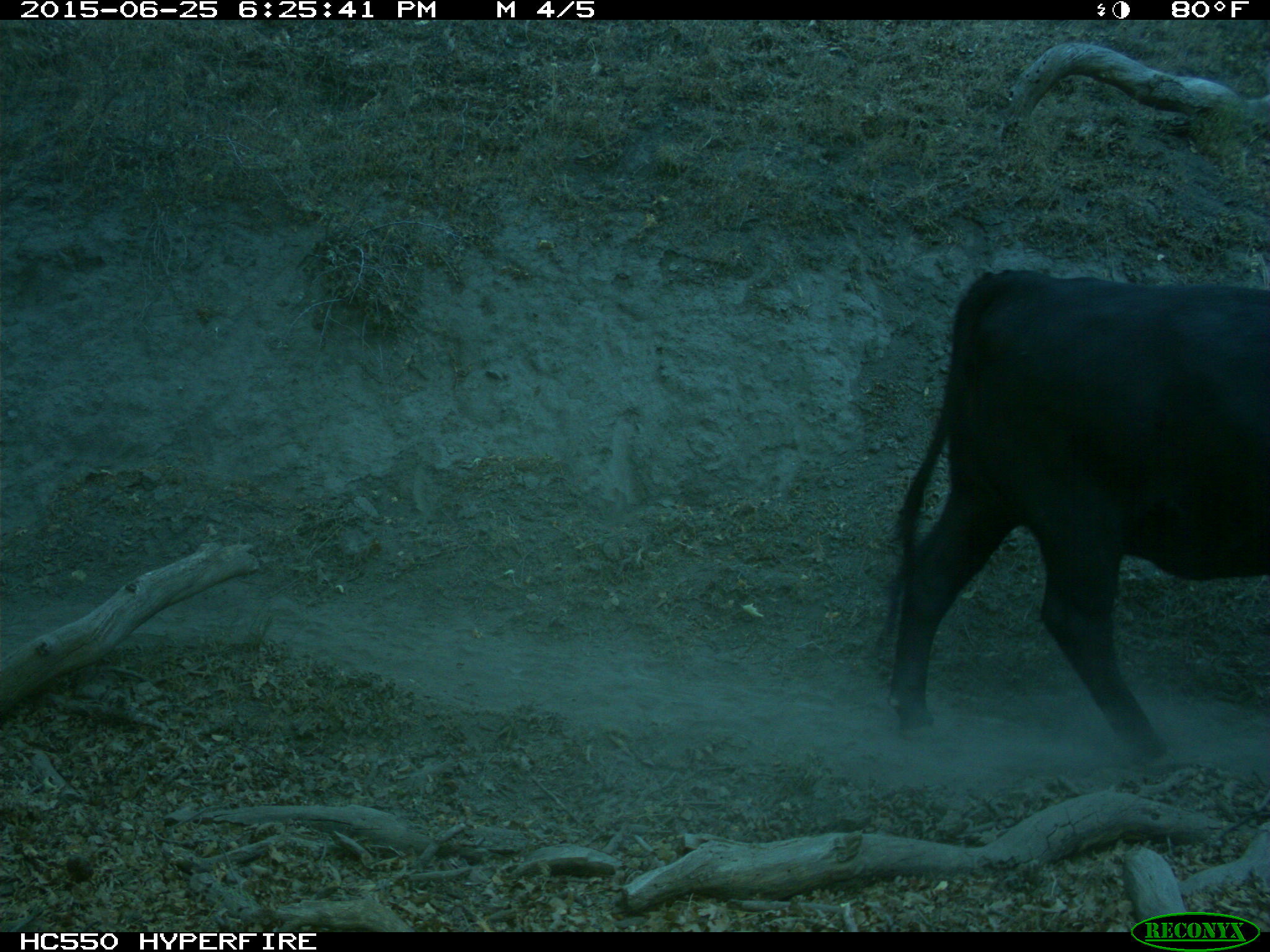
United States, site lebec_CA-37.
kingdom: Animalia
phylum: Chordata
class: Mammalia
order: Artiodactyla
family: Bovidae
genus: Bos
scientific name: Bos taurus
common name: domestic cow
Bos taurus (domestic cow).